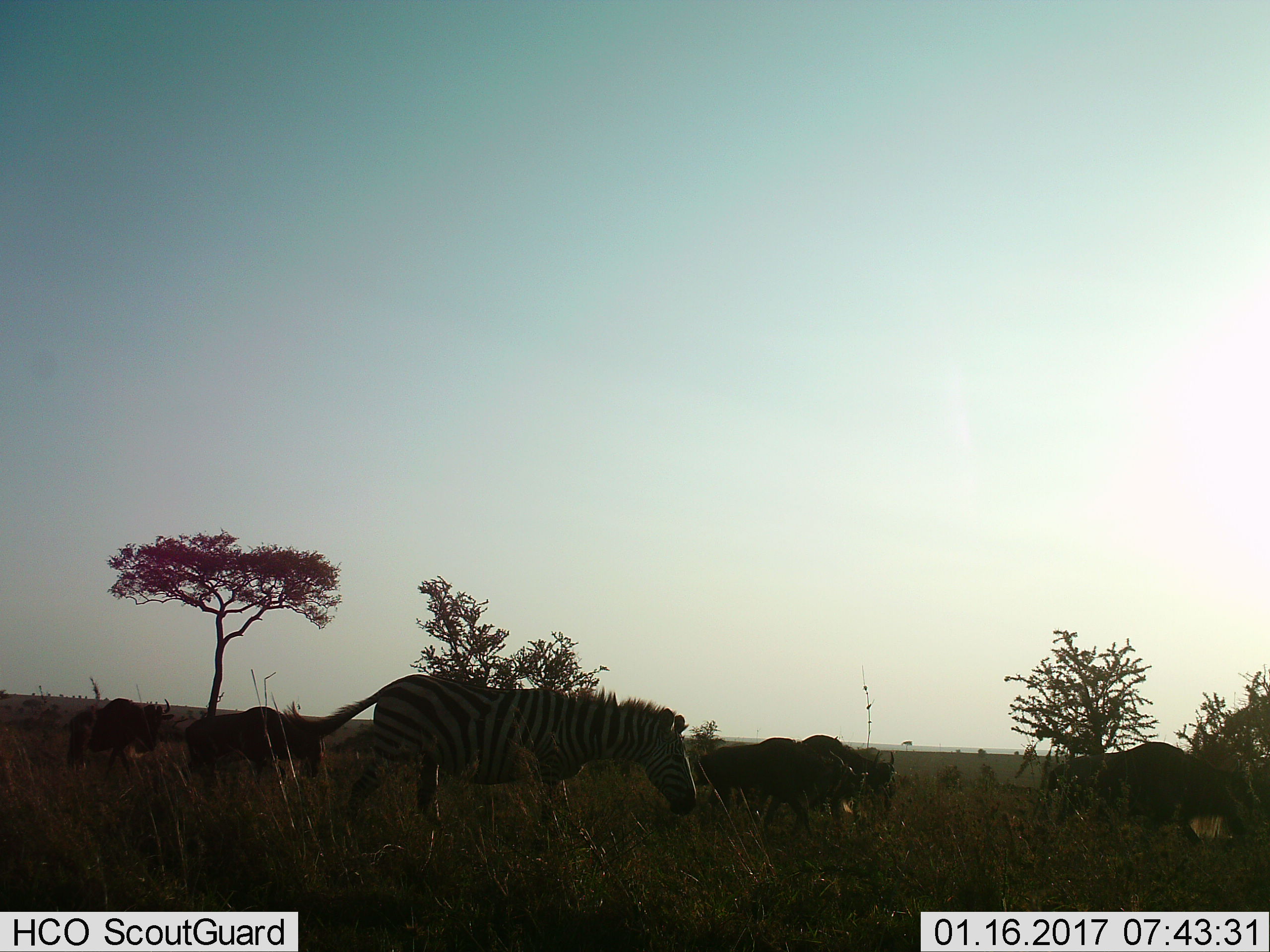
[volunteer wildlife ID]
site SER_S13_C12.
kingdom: Animalia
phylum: Chordata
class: Mammalia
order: Artiodactyla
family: Bovidae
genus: Connochaetes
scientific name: Connochaetes taurinus taurinus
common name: blue wildebeest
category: wildebeestblue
Wildebeestblue (blue wildebeest) (Connochaetes taurinus taurinus), count 5. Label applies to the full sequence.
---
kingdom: Animalia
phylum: Chordata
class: Mammalia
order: Perissodactyla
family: Equidae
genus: Equus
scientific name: Equus quagga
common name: plains zebra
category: zebraplains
Zebraplains (plains zebra) (Equus quagga), count 1. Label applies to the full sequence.